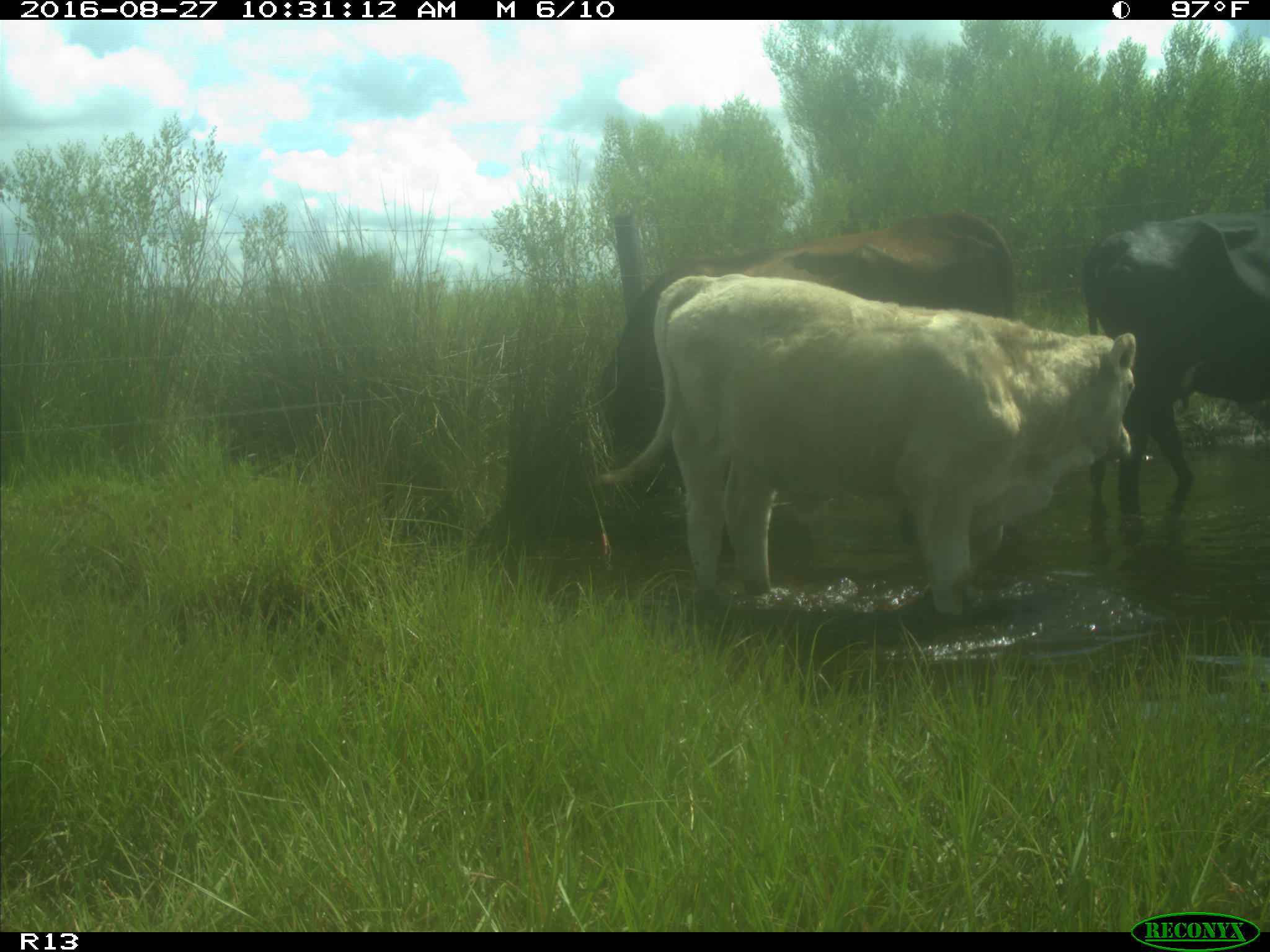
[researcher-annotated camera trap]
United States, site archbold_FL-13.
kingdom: Animalia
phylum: Chordata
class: Mammalia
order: Artiodactyla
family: Bovidae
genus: Bos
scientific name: Bos taurus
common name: domestic cow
Bos taurus (domestic cow).